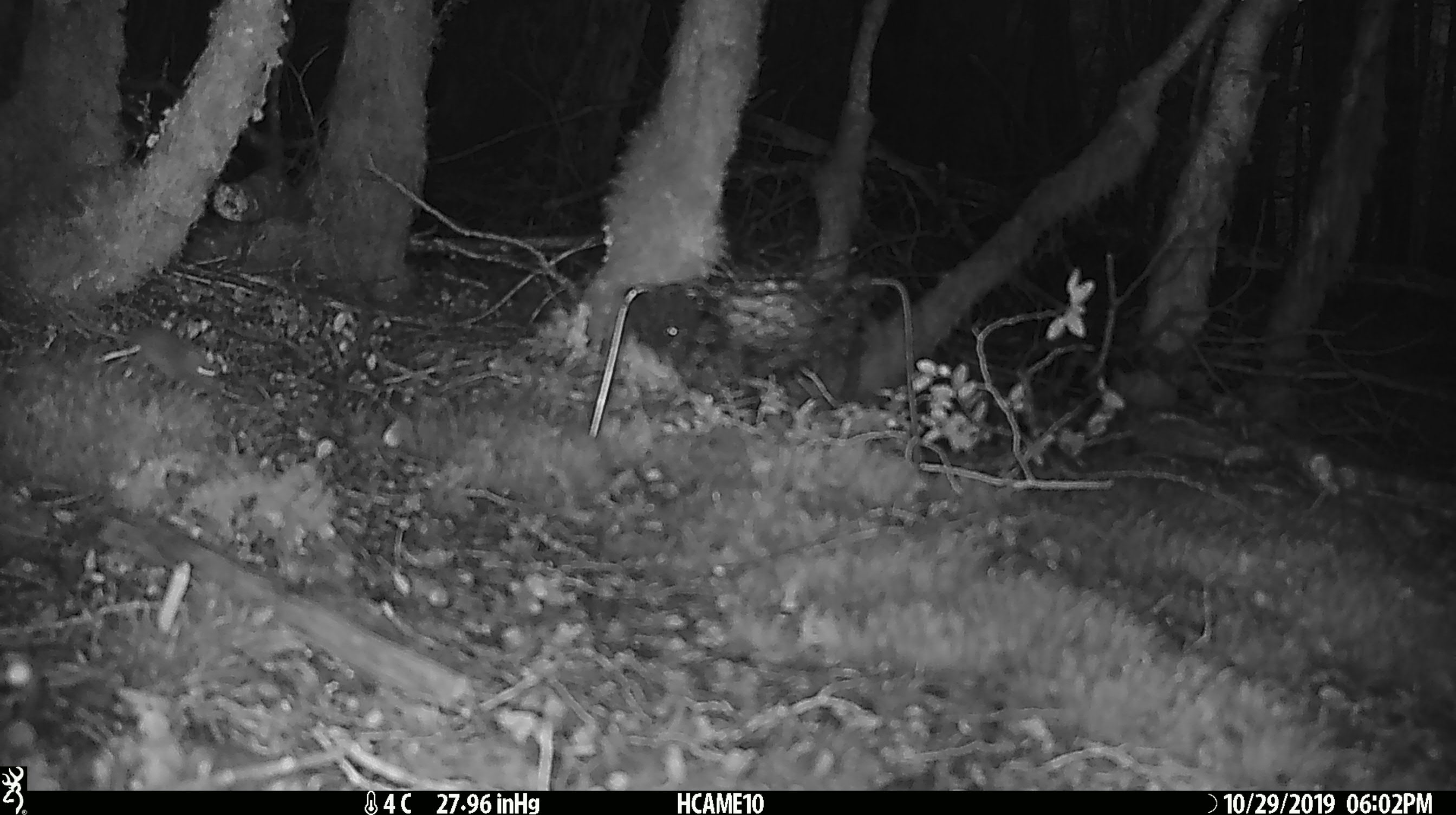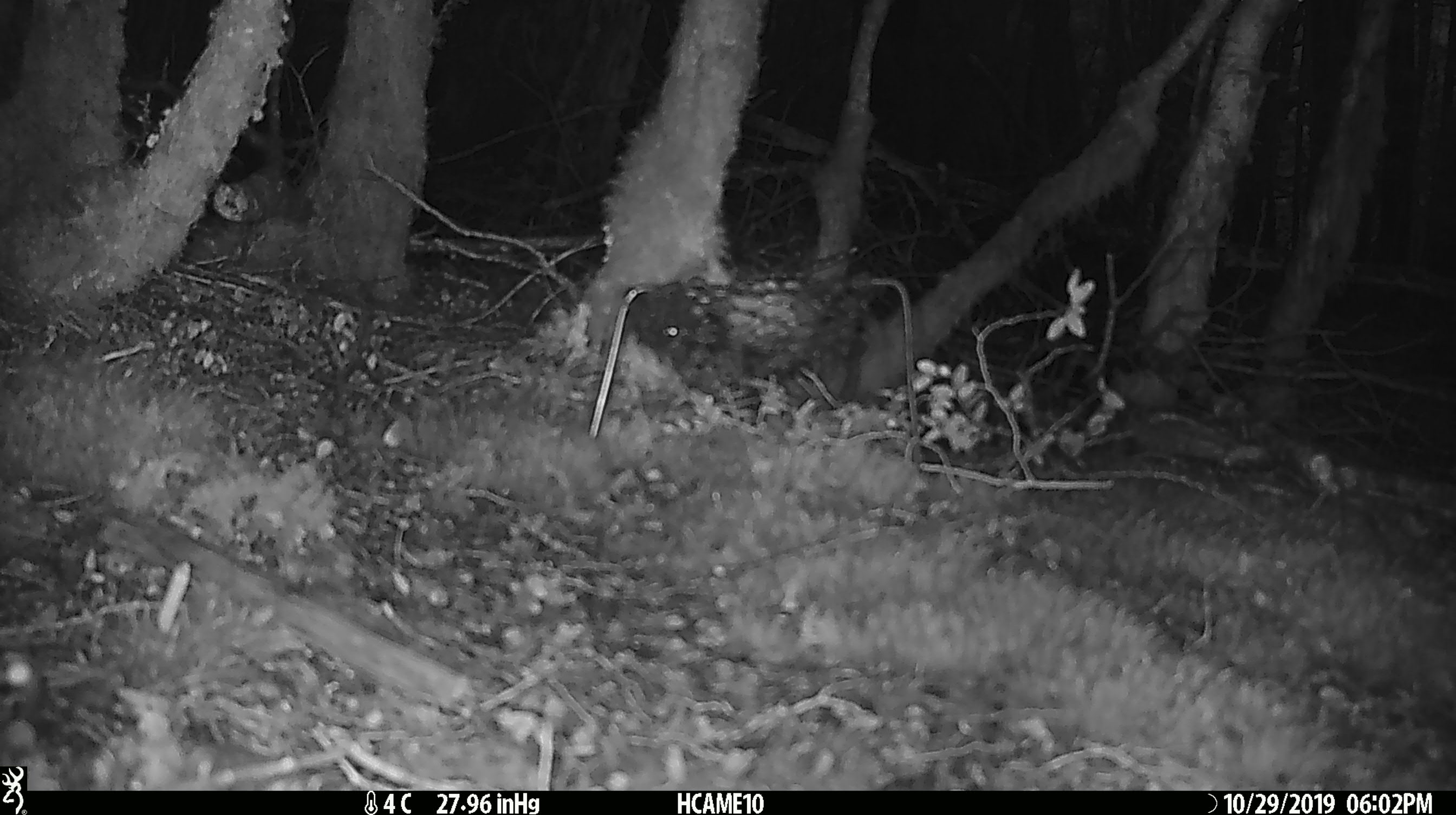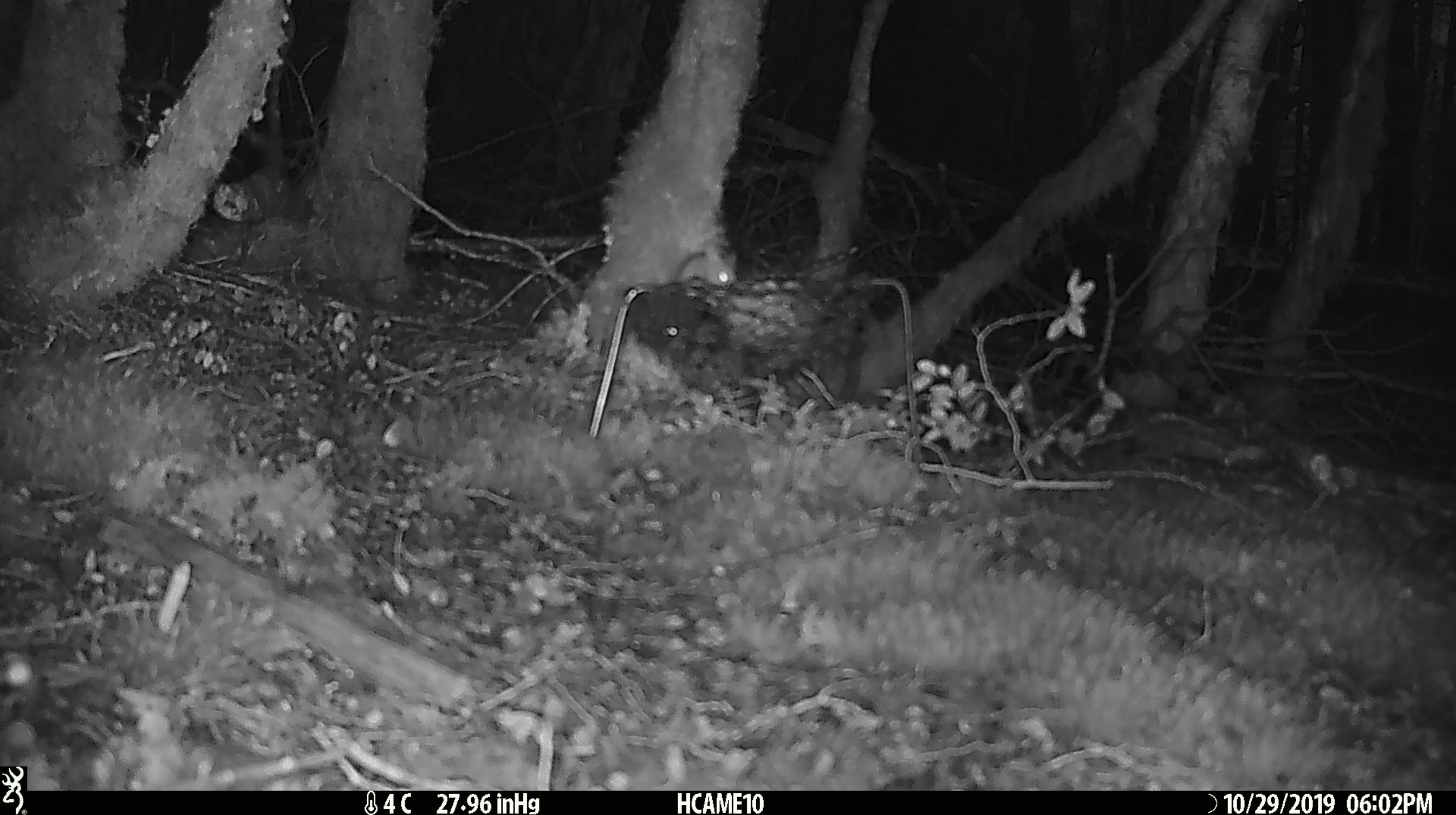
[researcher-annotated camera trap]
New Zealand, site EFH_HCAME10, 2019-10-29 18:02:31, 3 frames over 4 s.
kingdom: Animalia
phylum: Chordata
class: Mammalia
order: Rodentia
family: Muridae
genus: Mus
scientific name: Mus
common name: mouse